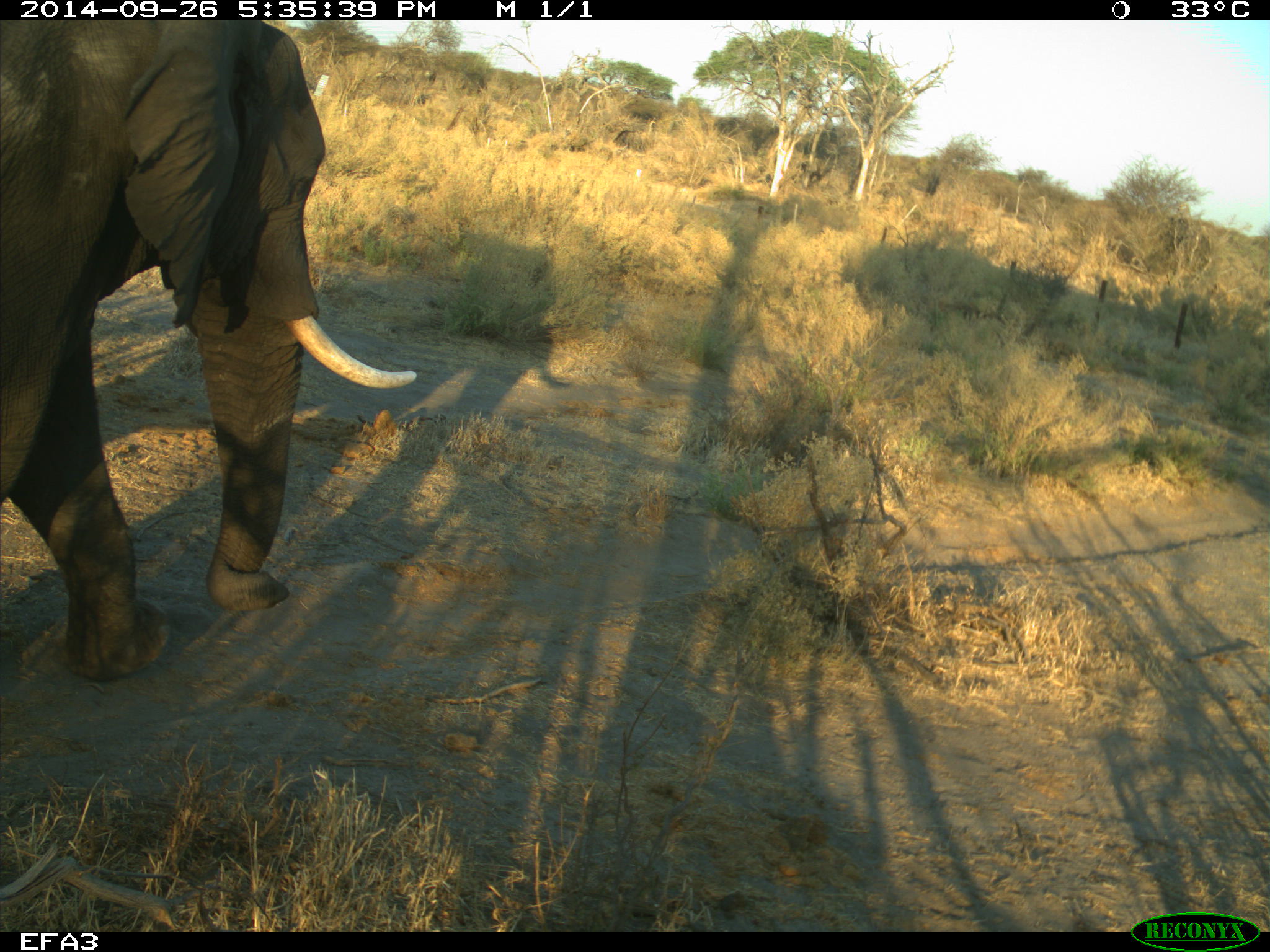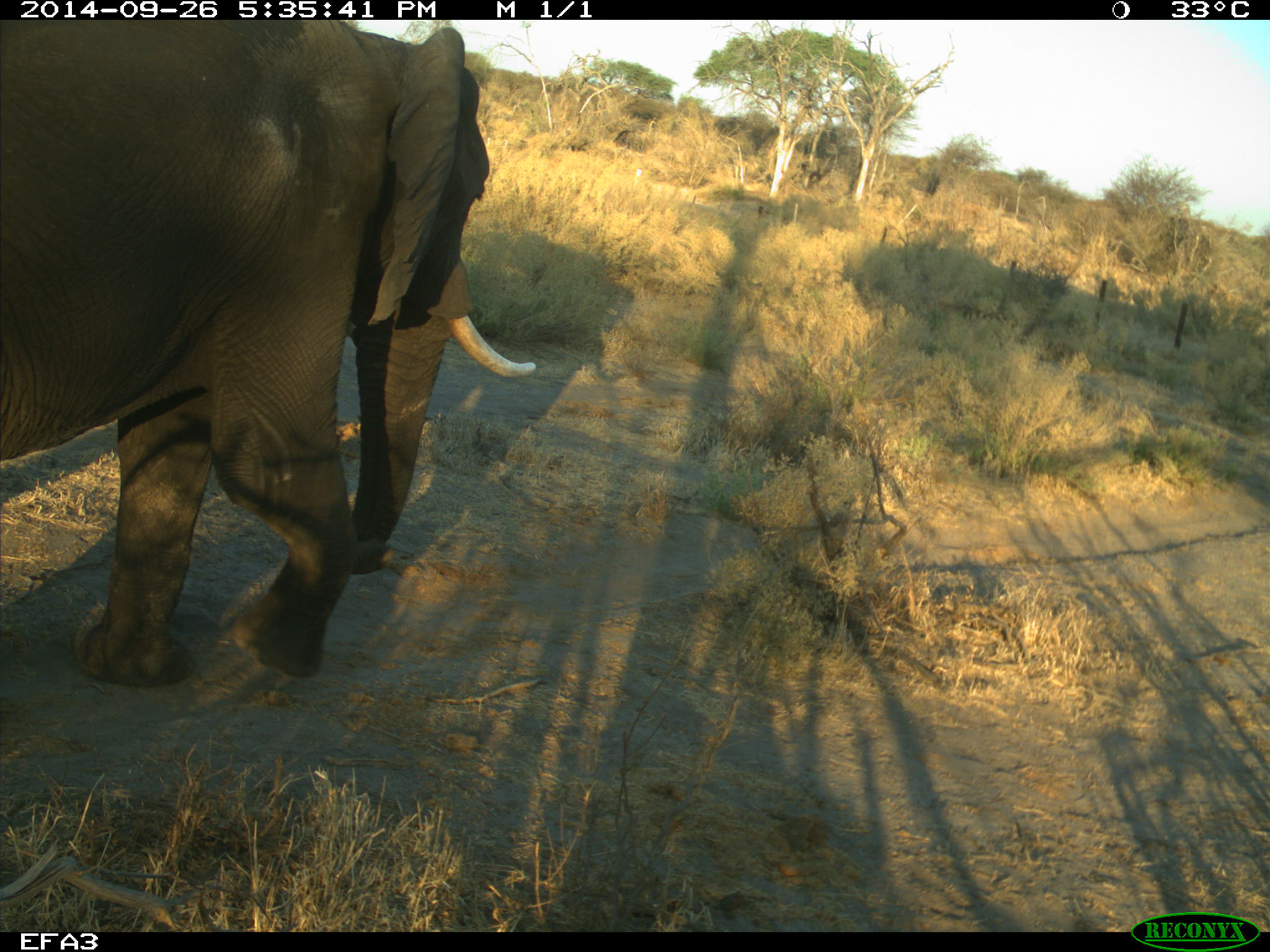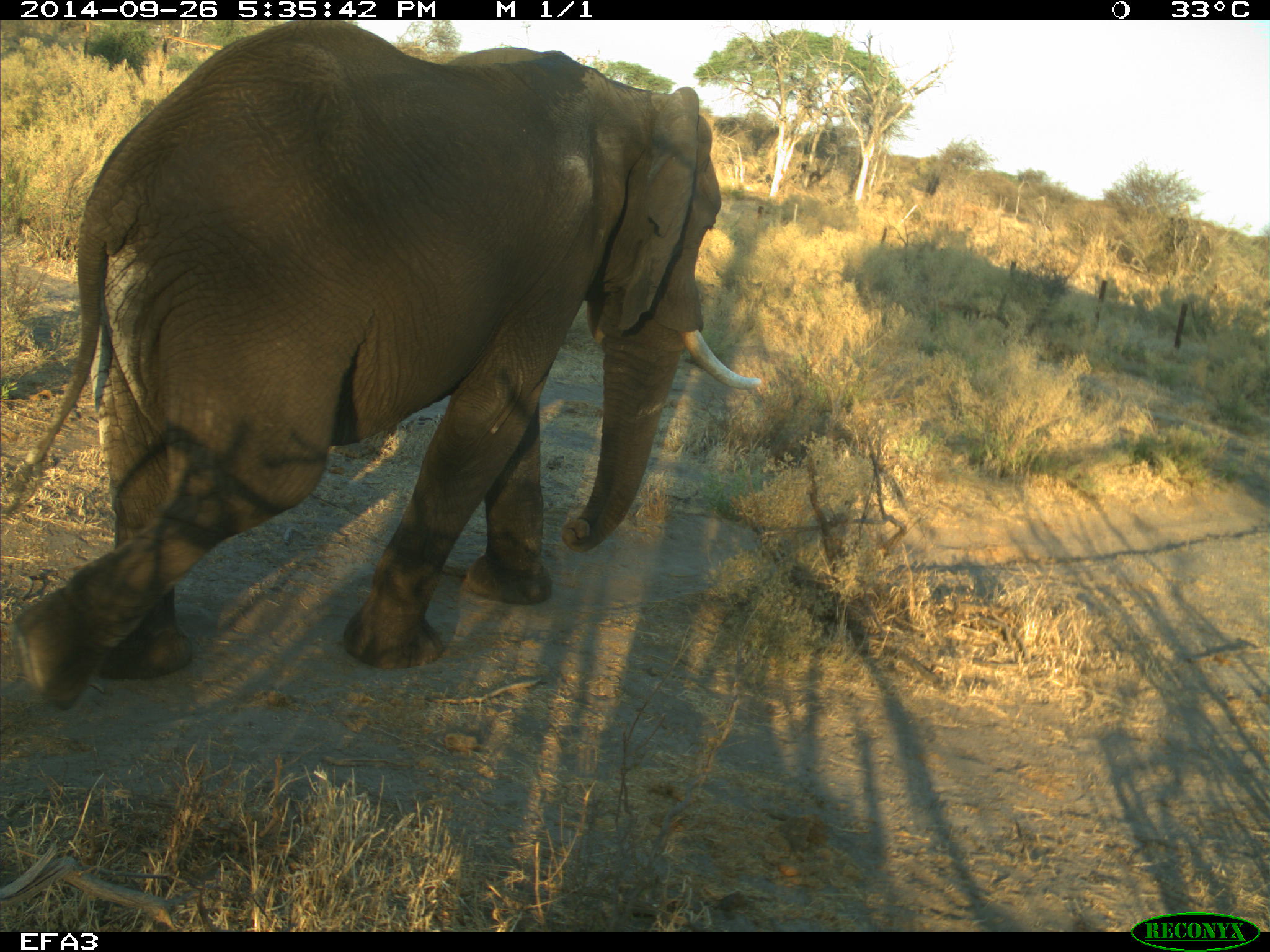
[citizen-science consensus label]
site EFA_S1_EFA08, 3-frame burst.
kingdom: Animalia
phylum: Chordata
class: Mammalia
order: Proboscidea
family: Elephantidae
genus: Loxodonta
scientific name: Loxodonta africana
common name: african bush elephant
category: elephant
Elephant (african bush elephant) (Loxodonta africana), count 1. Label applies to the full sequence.